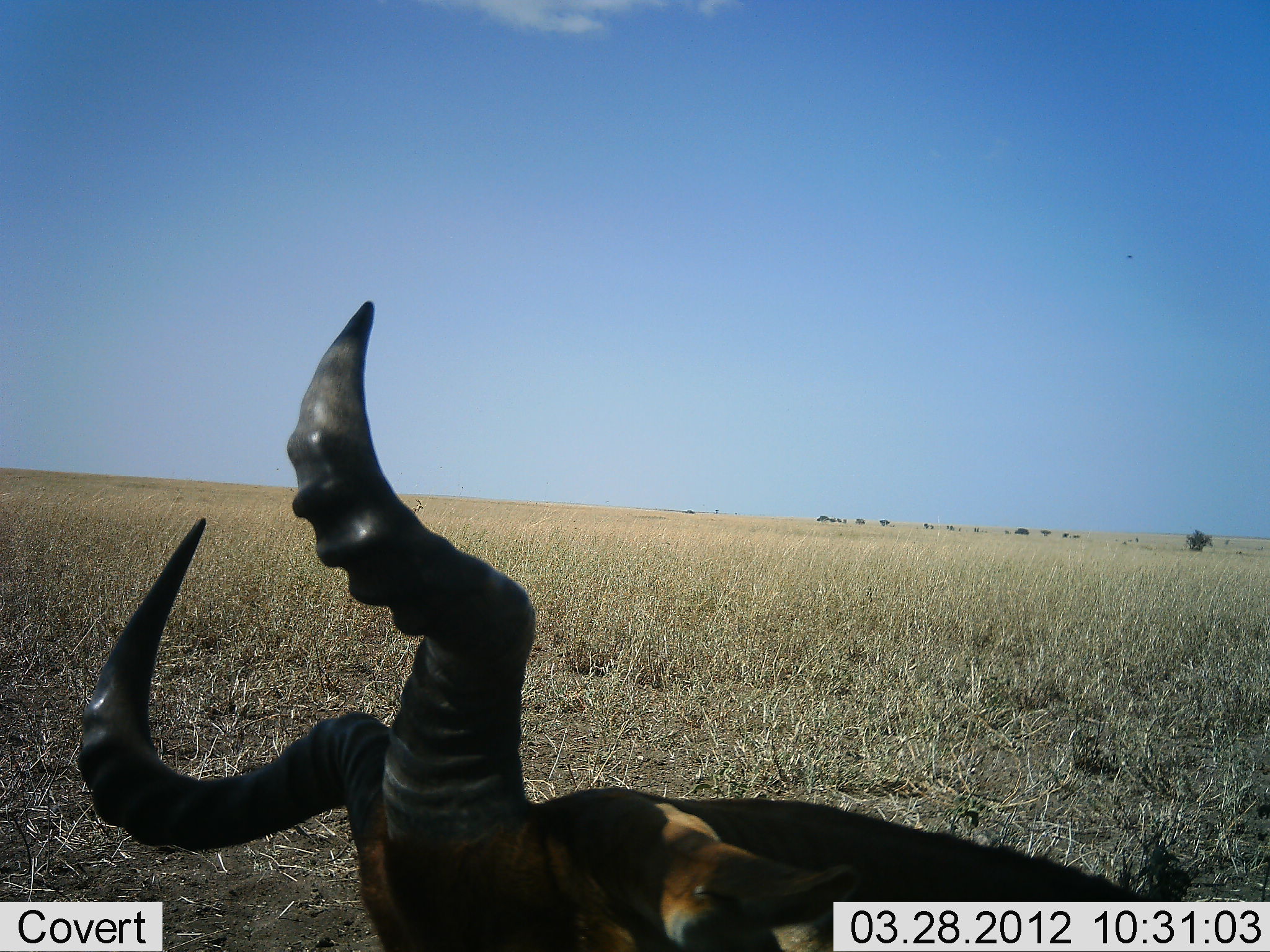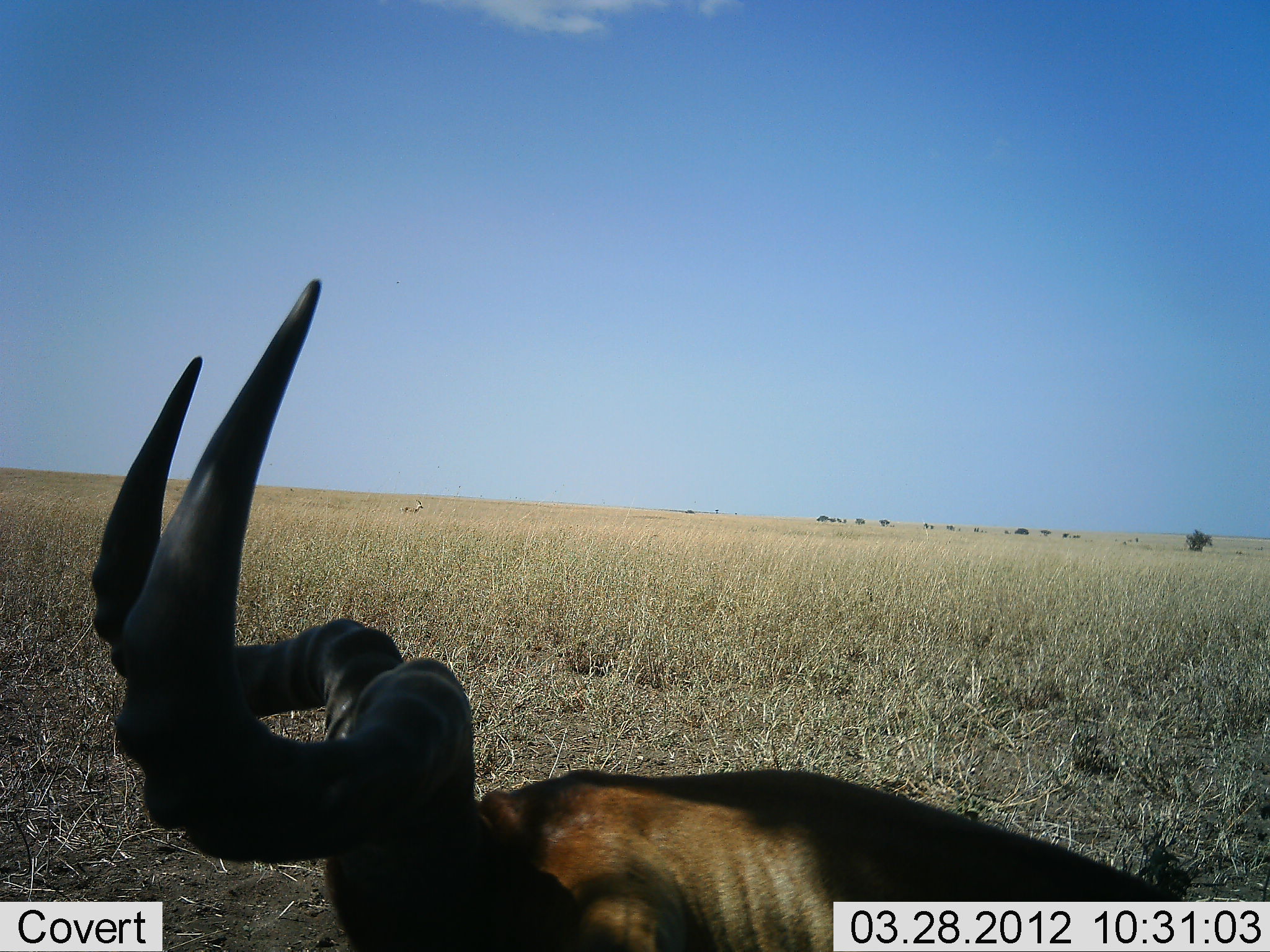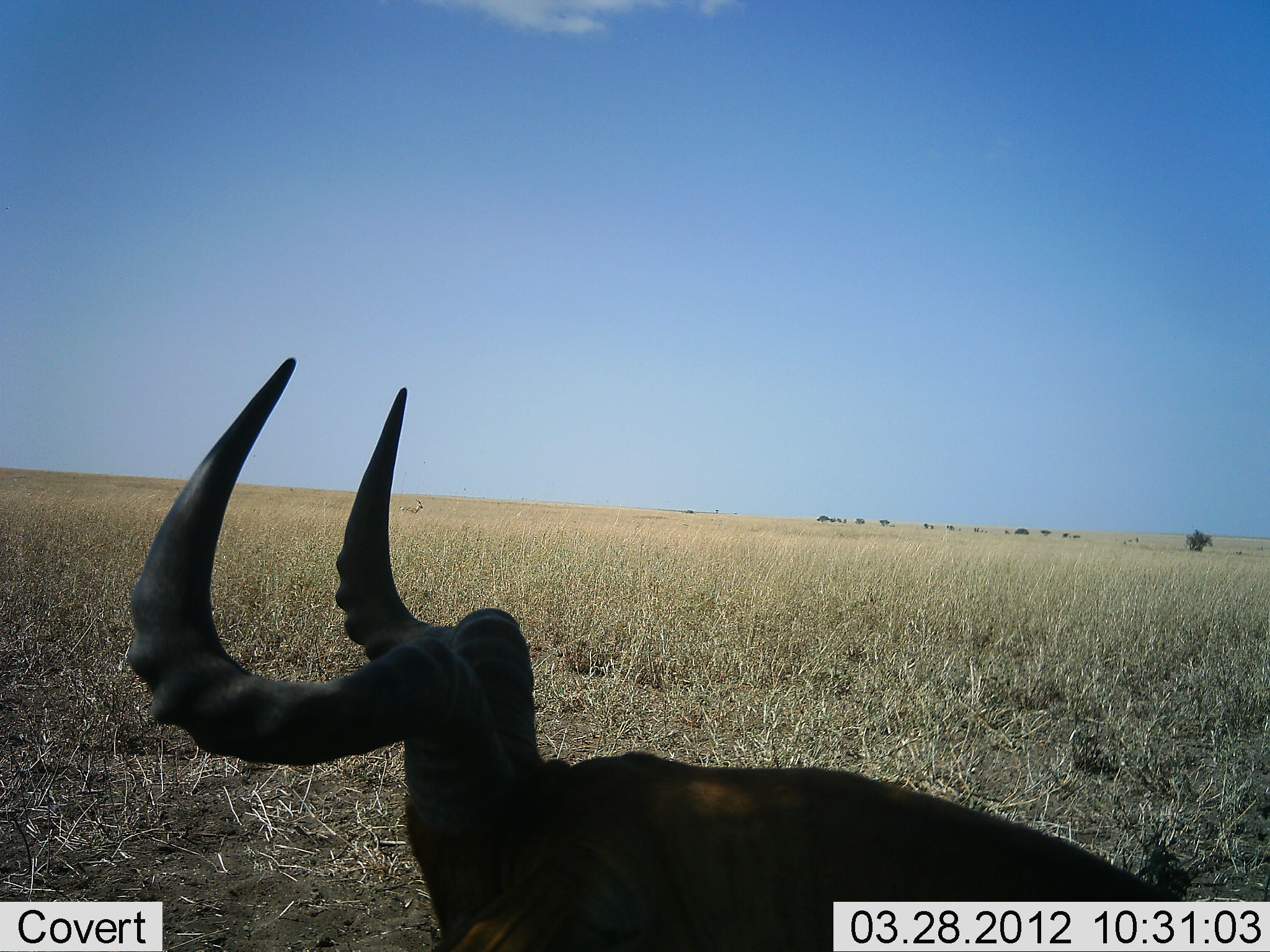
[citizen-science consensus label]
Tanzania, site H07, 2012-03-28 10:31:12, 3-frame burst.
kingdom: Animalia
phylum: Chordata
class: Mammalia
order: Artiodactyla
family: Bovidae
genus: Alcelaphus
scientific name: Alcelaphus buselaphus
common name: hartebeest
Hartebeest (Alcelaphus buselaphus), count 1. Behavior (volunteer vote fractions): standing 21%, resting 68%, moving 5%, interacting 0%. Young present (vote fraction): 0%. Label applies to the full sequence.